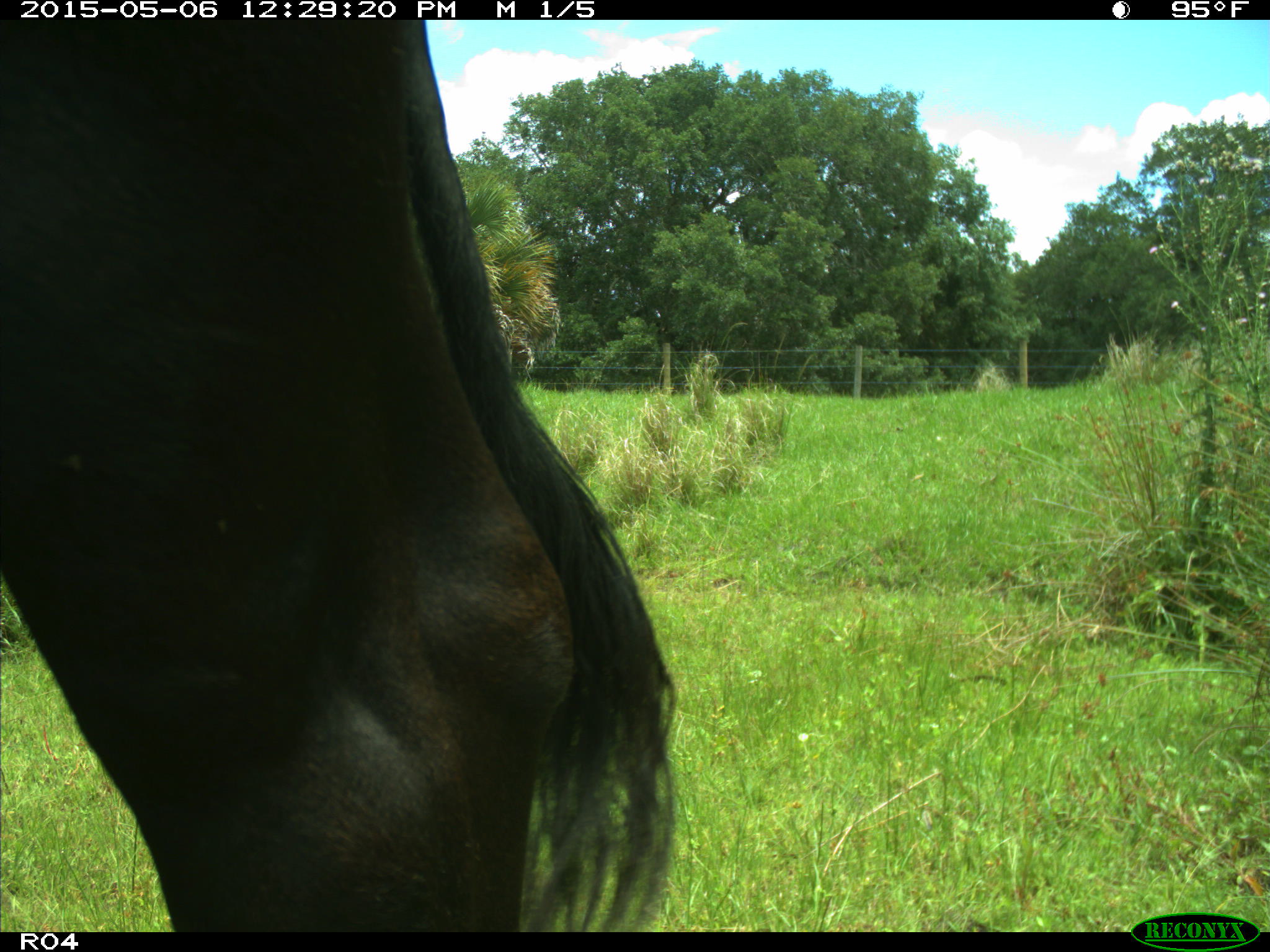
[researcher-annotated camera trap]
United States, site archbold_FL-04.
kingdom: Animalia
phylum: Chordata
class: Mammalia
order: Artiodactyla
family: Bovidae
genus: Bos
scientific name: Bos taurus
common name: domestic cow